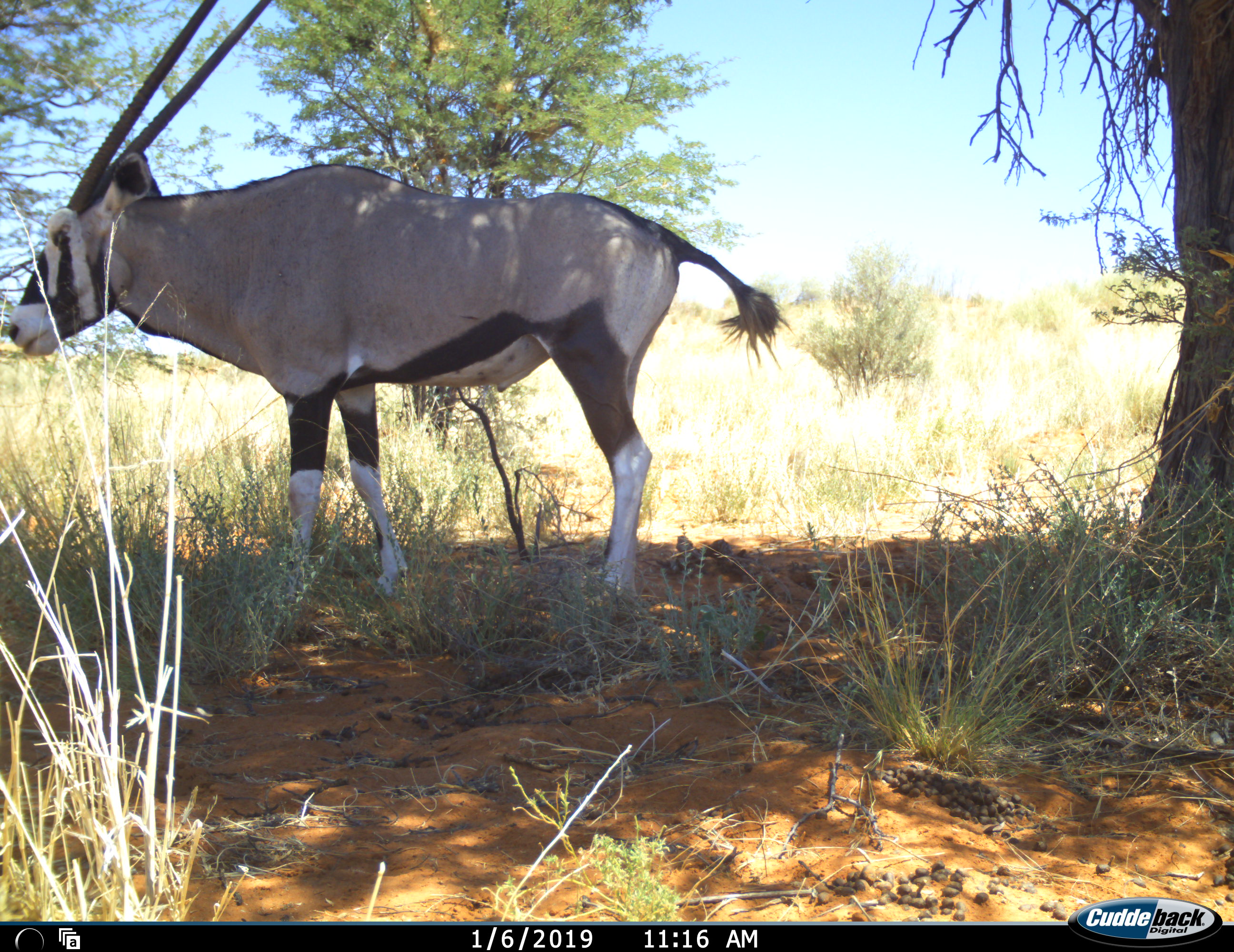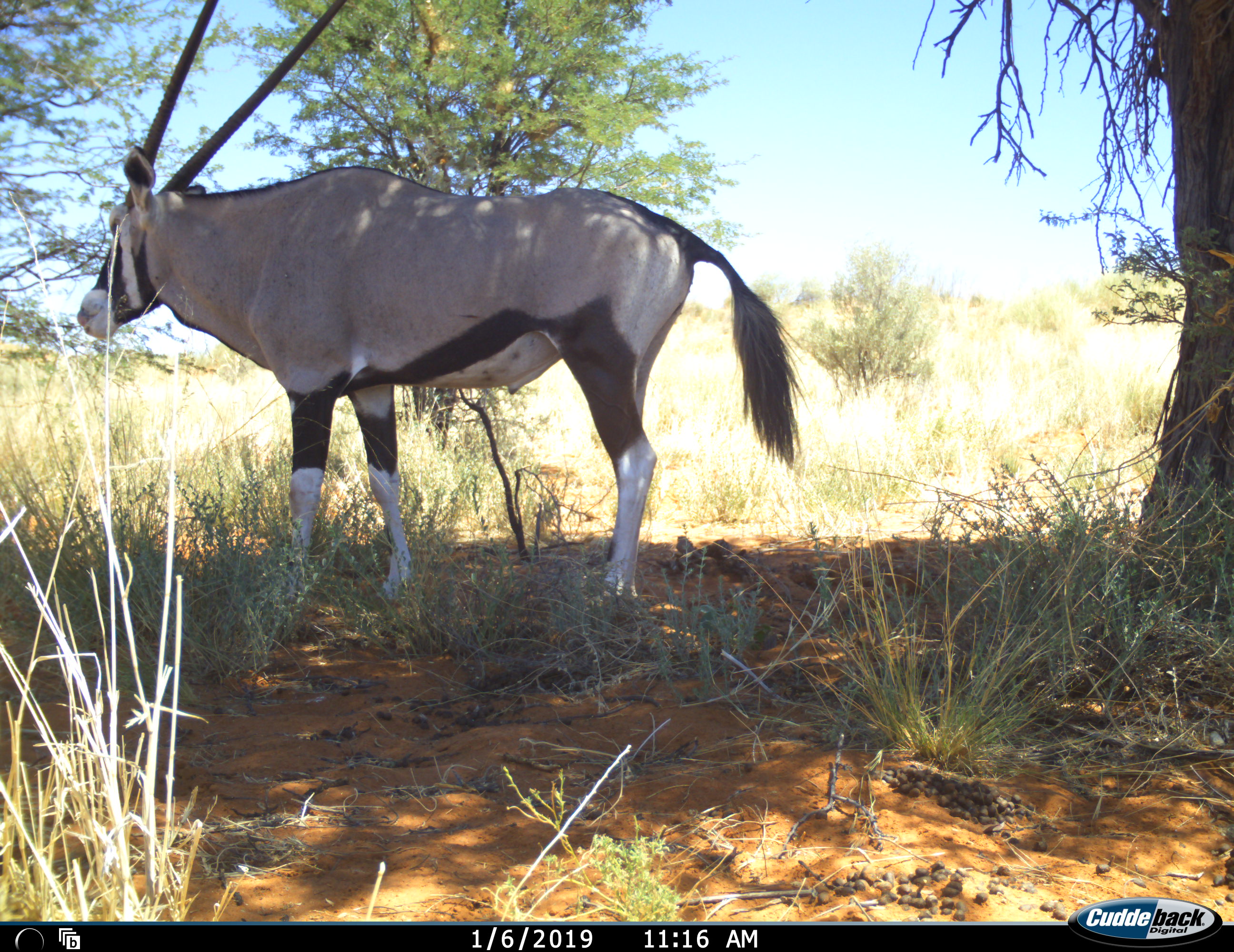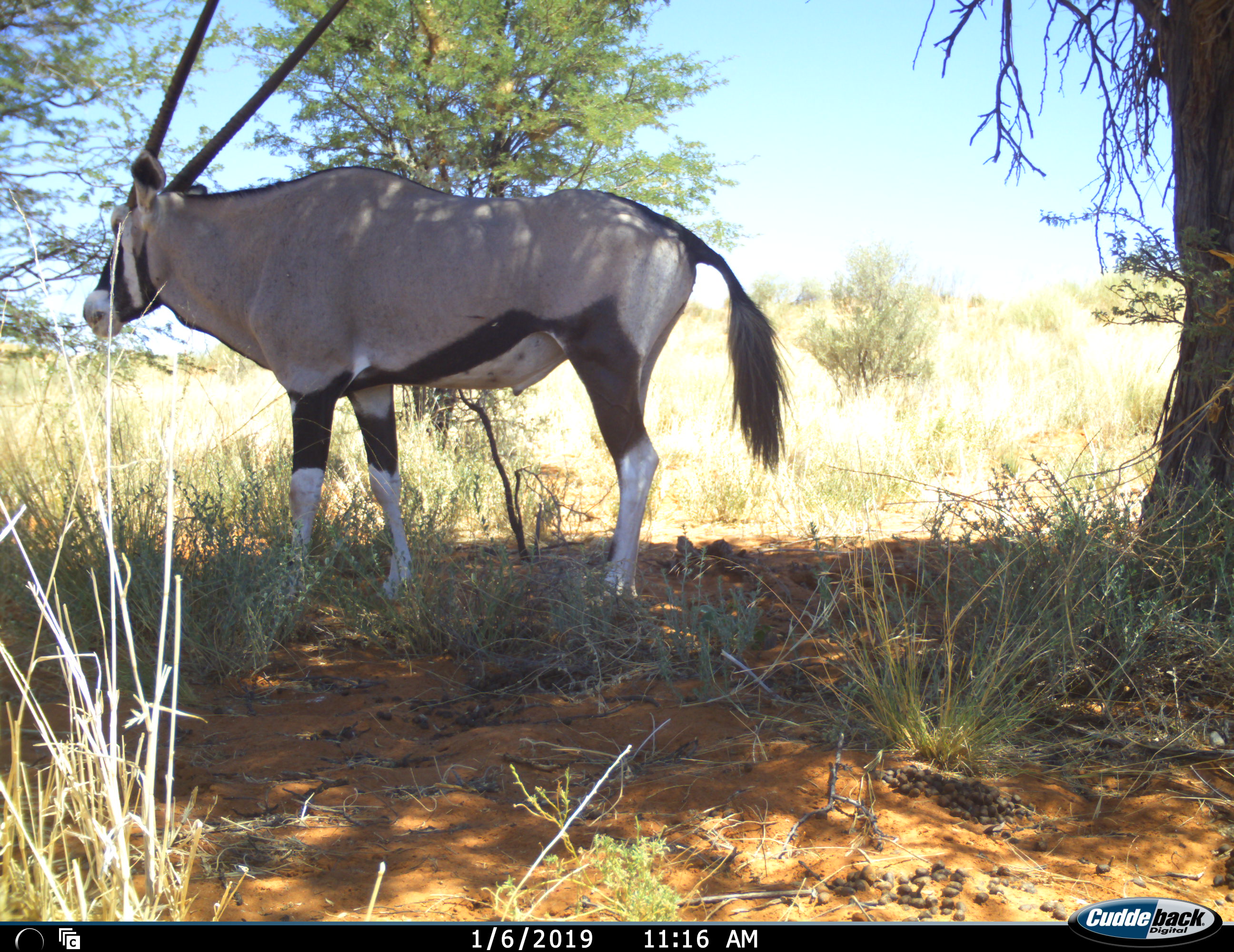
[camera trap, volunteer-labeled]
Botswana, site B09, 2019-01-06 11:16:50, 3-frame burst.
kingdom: Animalia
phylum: Chordata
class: Mammalia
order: Artiodactyla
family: Bovidae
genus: Oryx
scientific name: Oryx gazella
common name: gemsbok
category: gemsbokoryx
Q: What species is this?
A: Gemsbokoryx (gemsbok) (Oryx gazella).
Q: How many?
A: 1.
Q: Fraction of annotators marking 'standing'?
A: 100%.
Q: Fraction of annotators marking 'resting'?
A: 10%.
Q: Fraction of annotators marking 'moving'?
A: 0%.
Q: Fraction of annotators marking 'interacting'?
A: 0%.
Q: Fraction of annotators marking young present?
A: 0%.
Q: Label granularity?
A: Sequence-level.